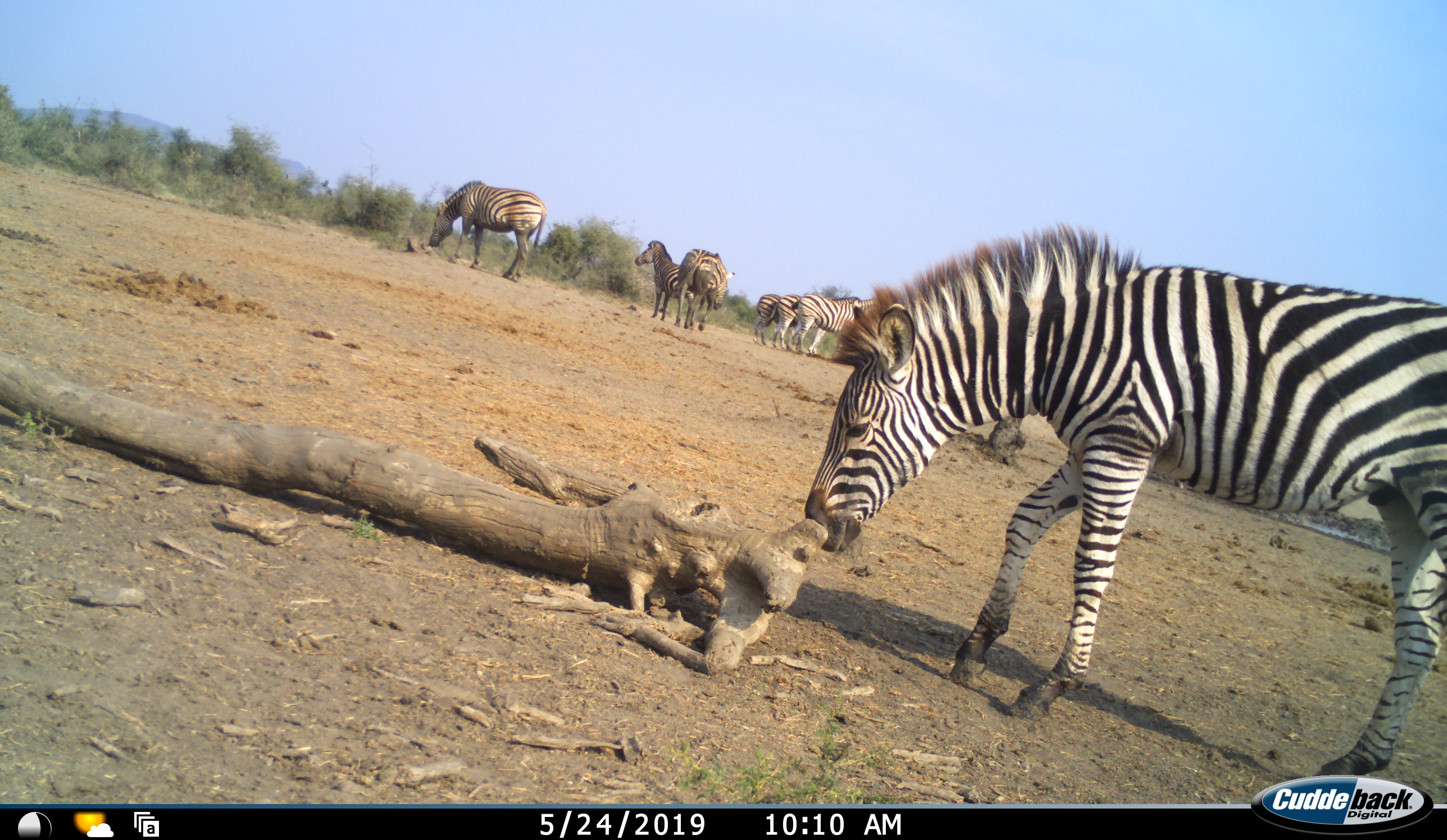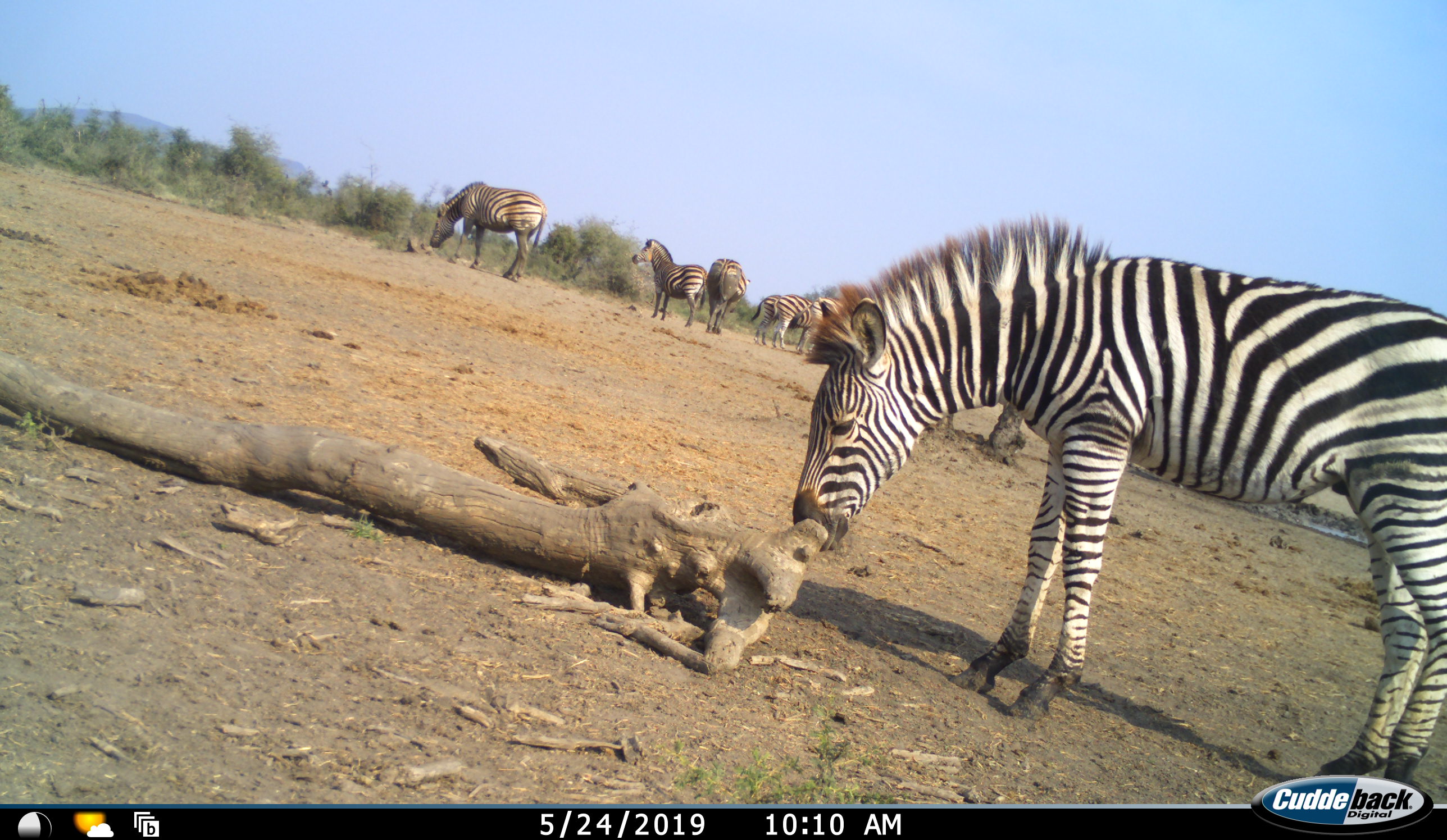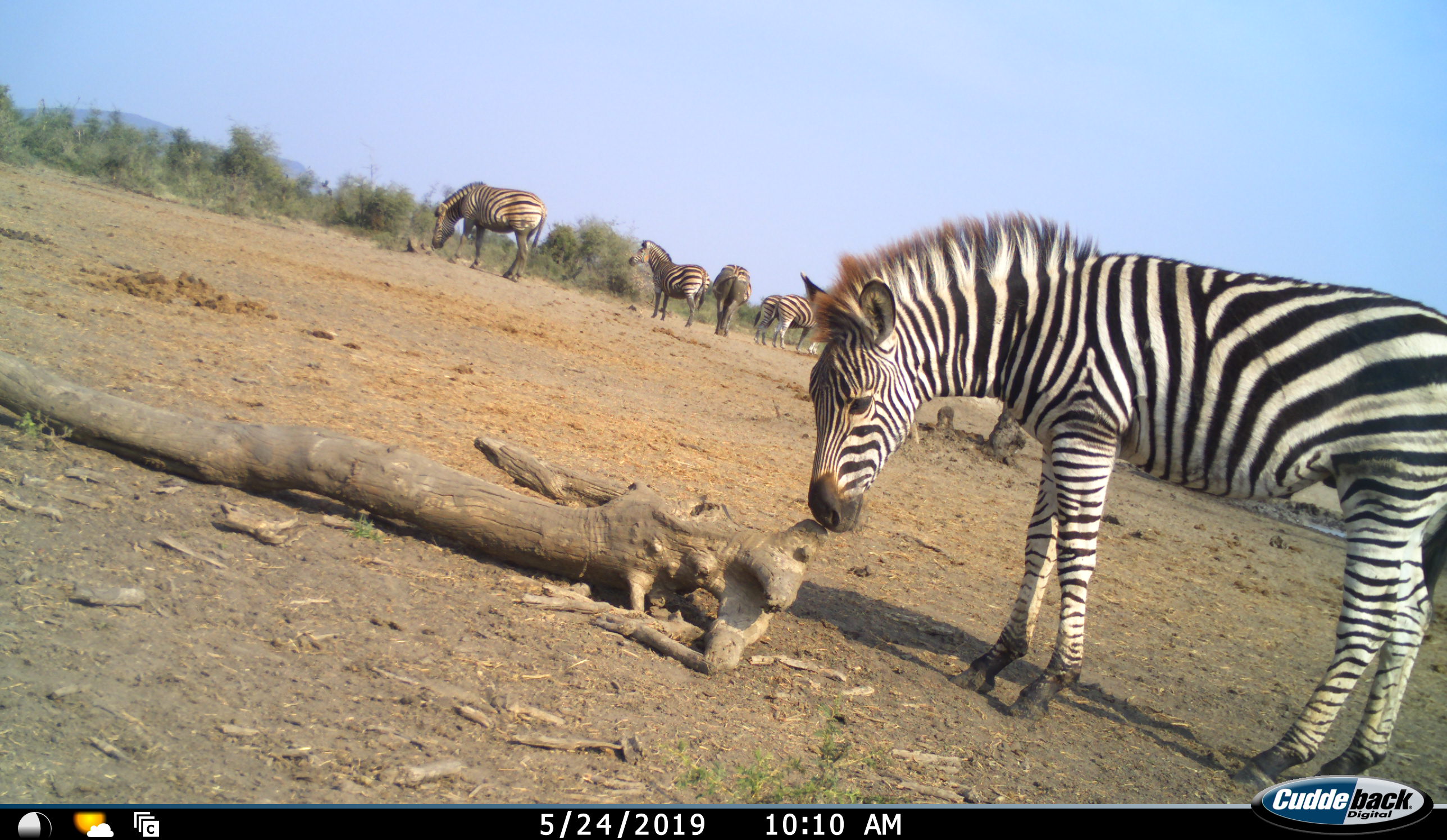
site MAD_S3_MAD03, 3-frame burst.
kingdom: Animalia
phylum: Chordata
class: Mammalia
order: Perissodactyla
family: Equidae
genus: Equus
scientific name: Equus quagga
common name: plains zebra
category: zebraplains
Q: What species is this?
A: Zebraplains (plains zebra) (Equus quagga).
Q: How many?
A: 7.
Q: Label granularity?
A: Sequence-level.